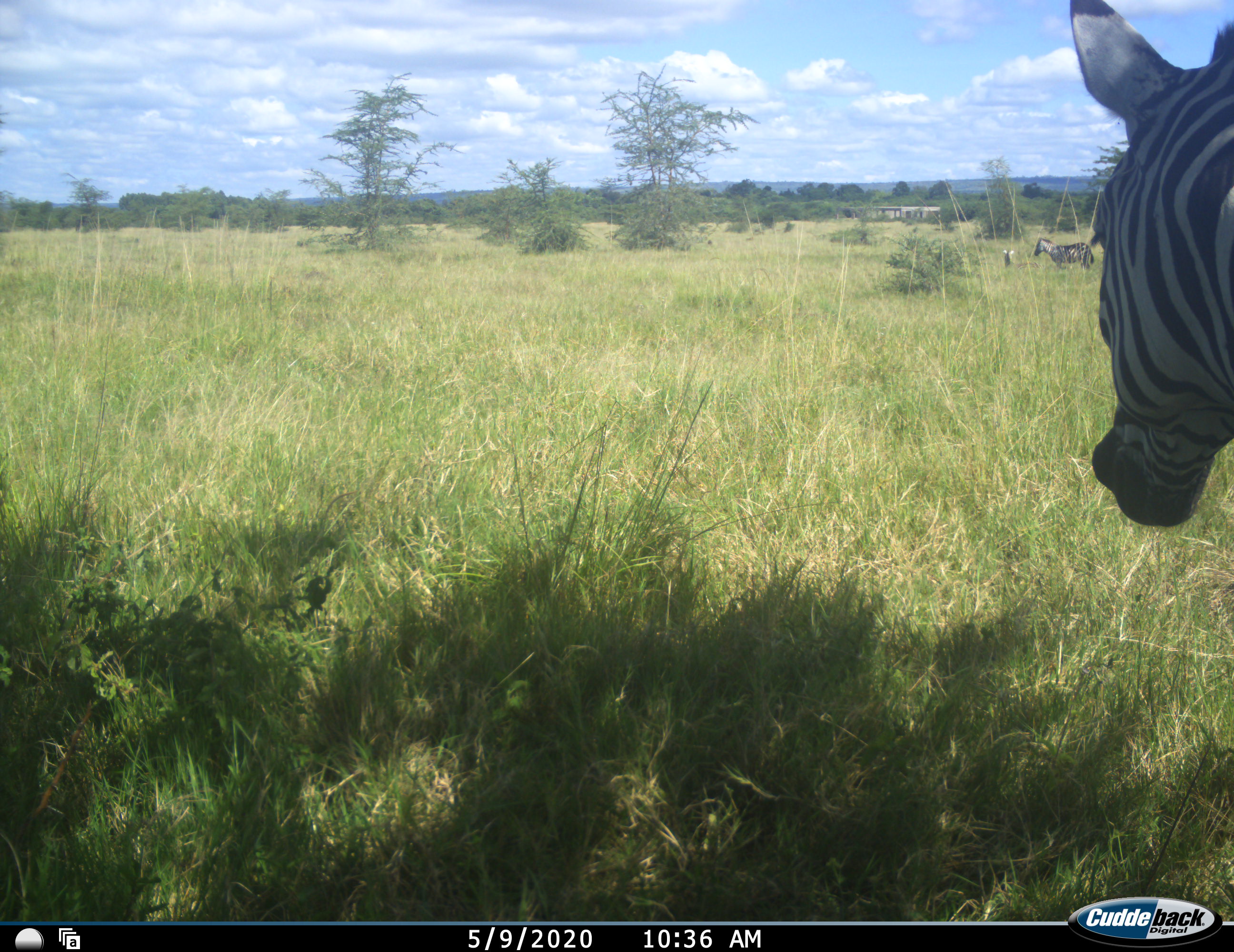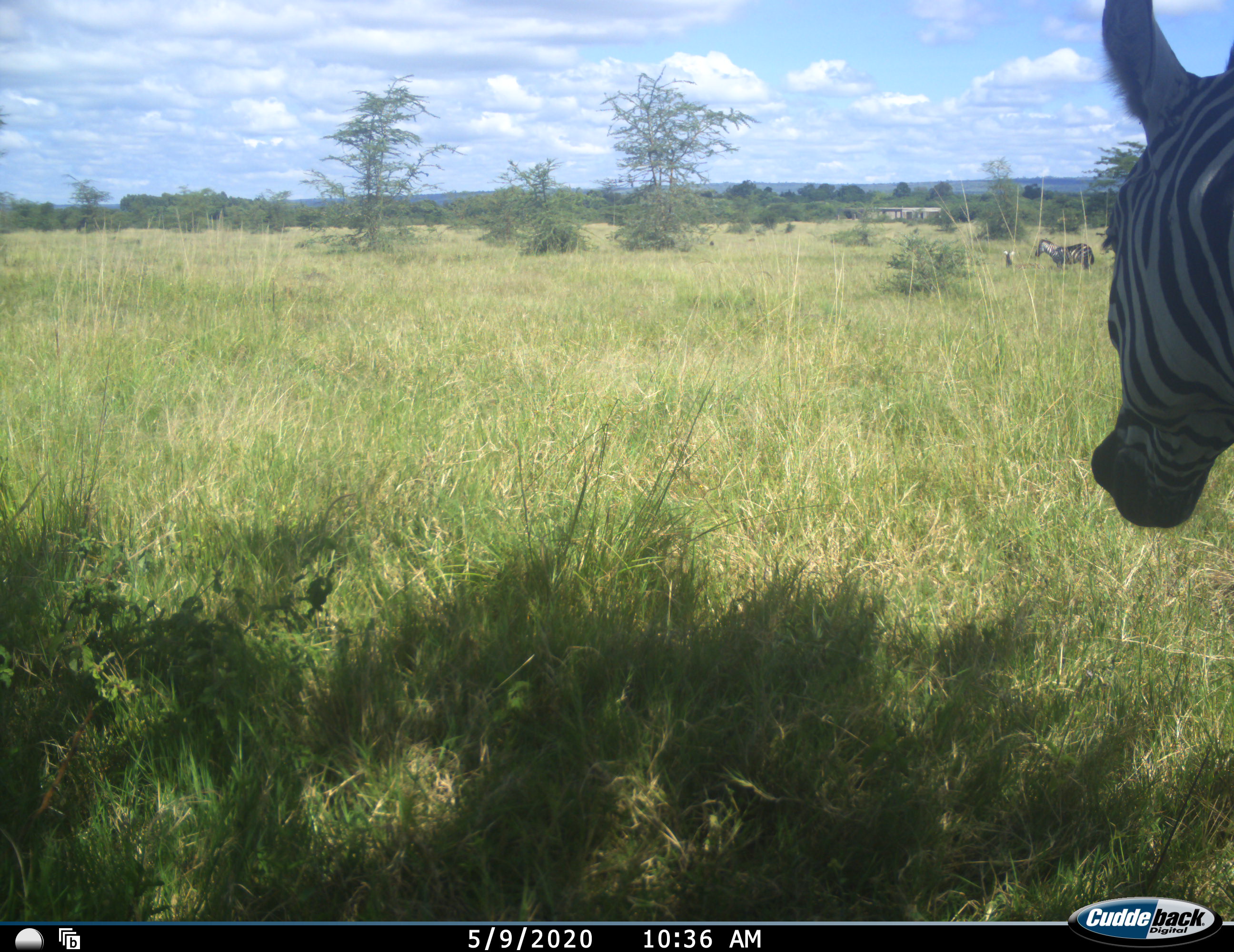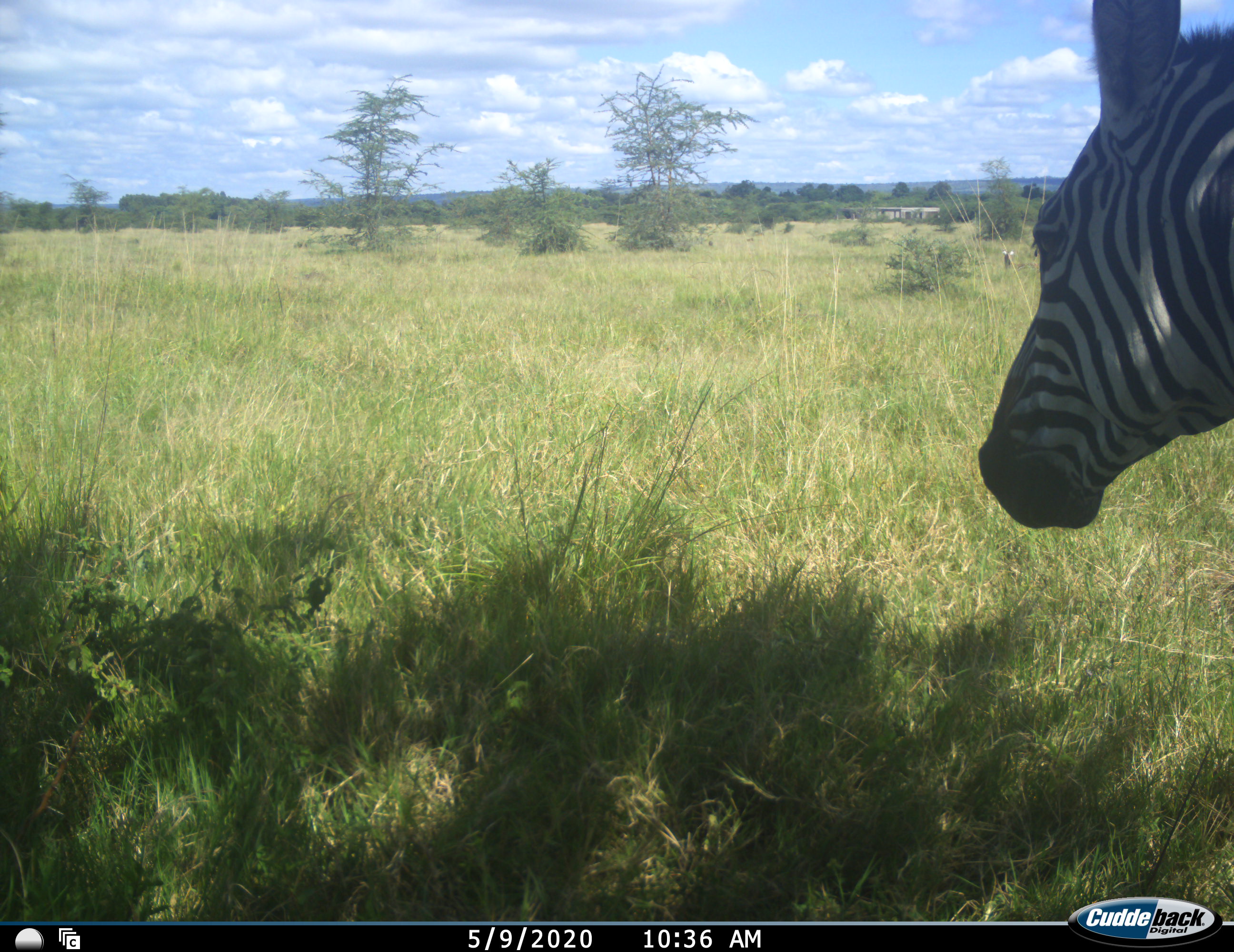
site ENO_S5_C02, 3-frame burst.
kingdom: Animalia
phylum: Chordata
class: Mammalia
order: Perissodactyla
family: Equidae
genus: Equus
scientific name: Equus quagga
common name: plains zebra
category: zebraplains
Zebraplains (plains zebra) (Equus quagga), count 3. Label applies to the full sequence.